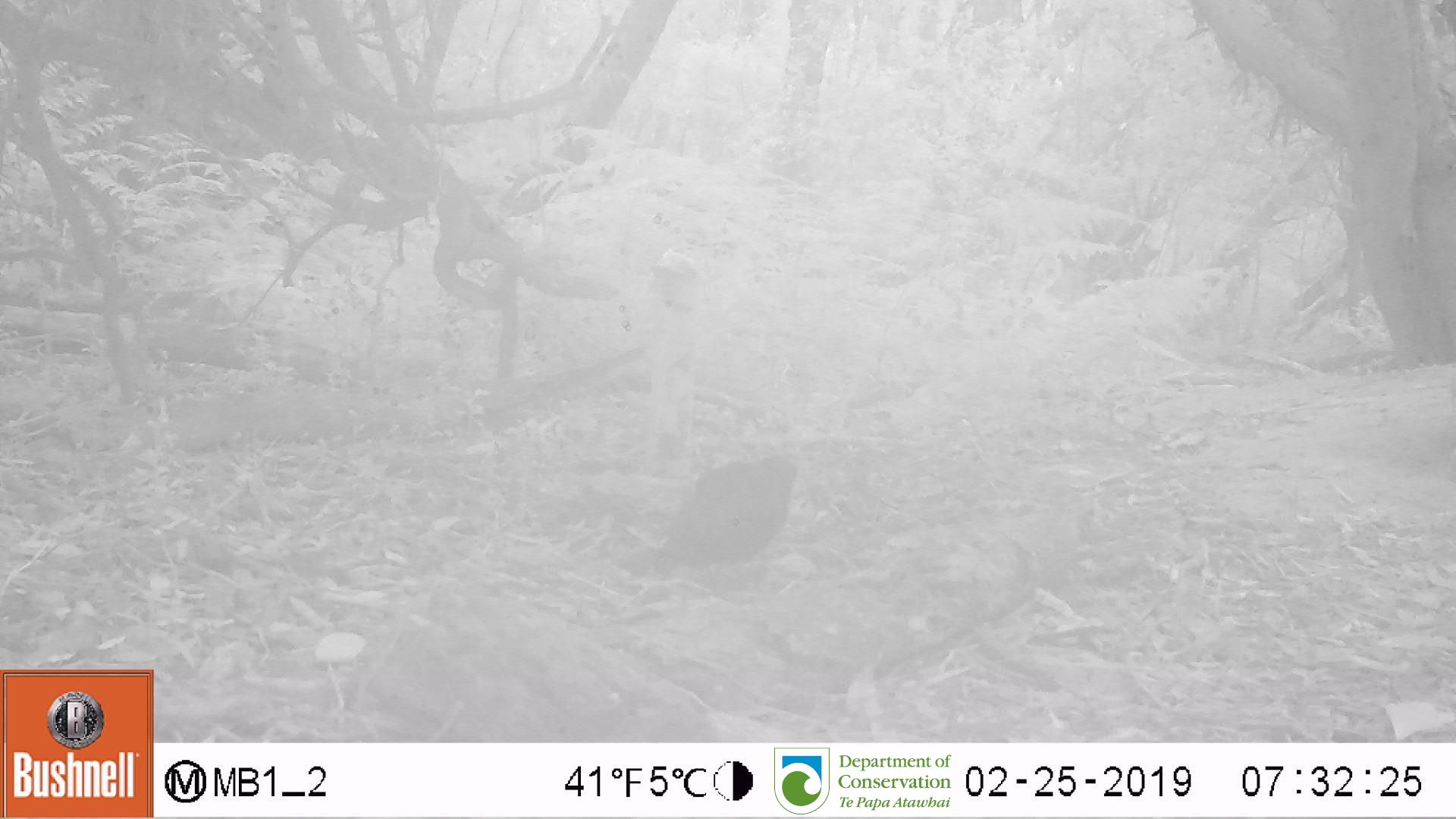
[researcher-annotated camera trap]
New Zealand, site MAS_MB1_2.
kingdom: Animalia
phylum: Chordata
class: Aves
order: Passeriformes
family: Turdidae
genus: Turdus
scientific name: Turdus merula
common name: eurasian blackbird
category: blackbird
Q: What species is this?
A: Blackbird (eurasian blackbird) (Turdus merula).